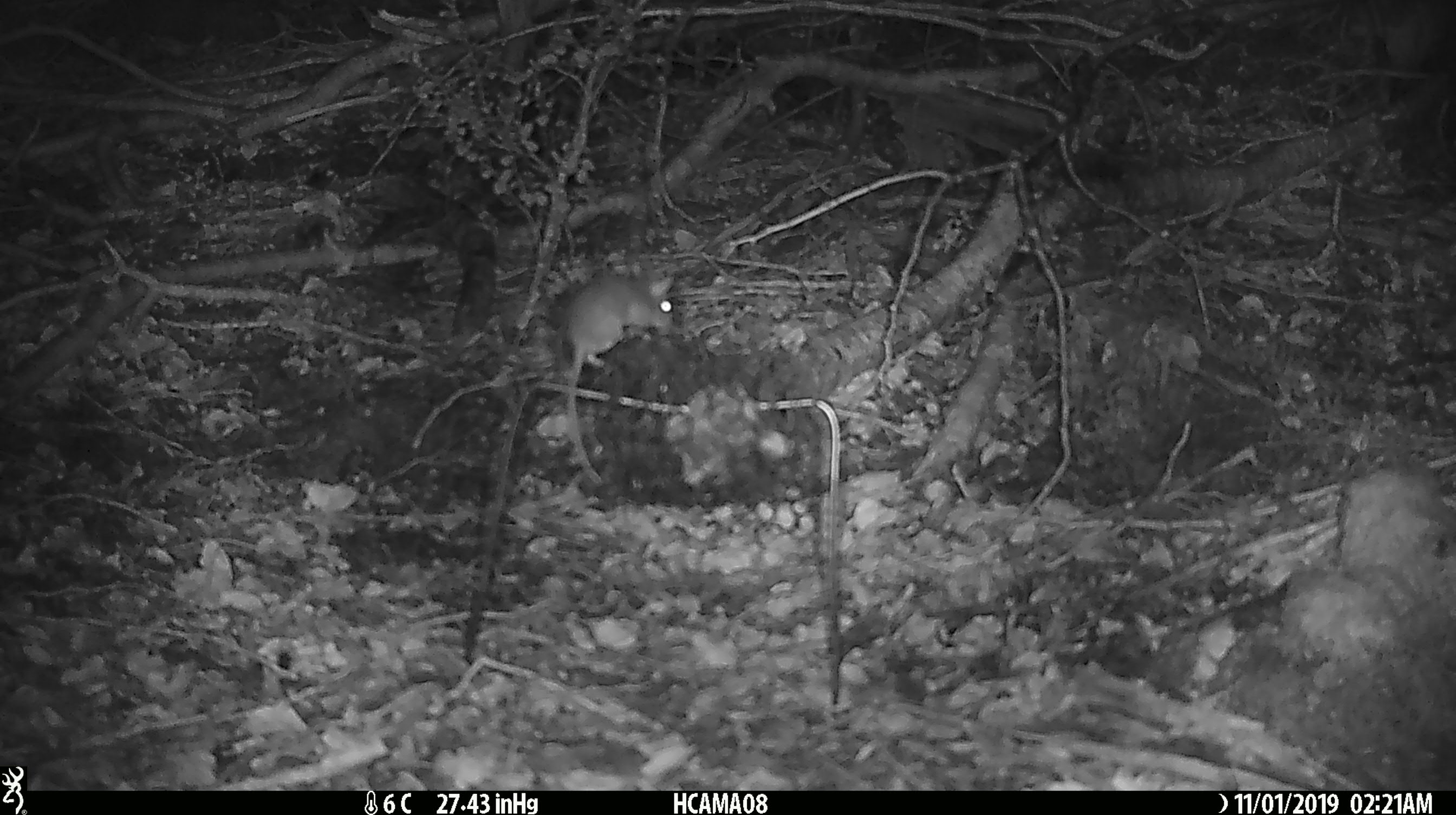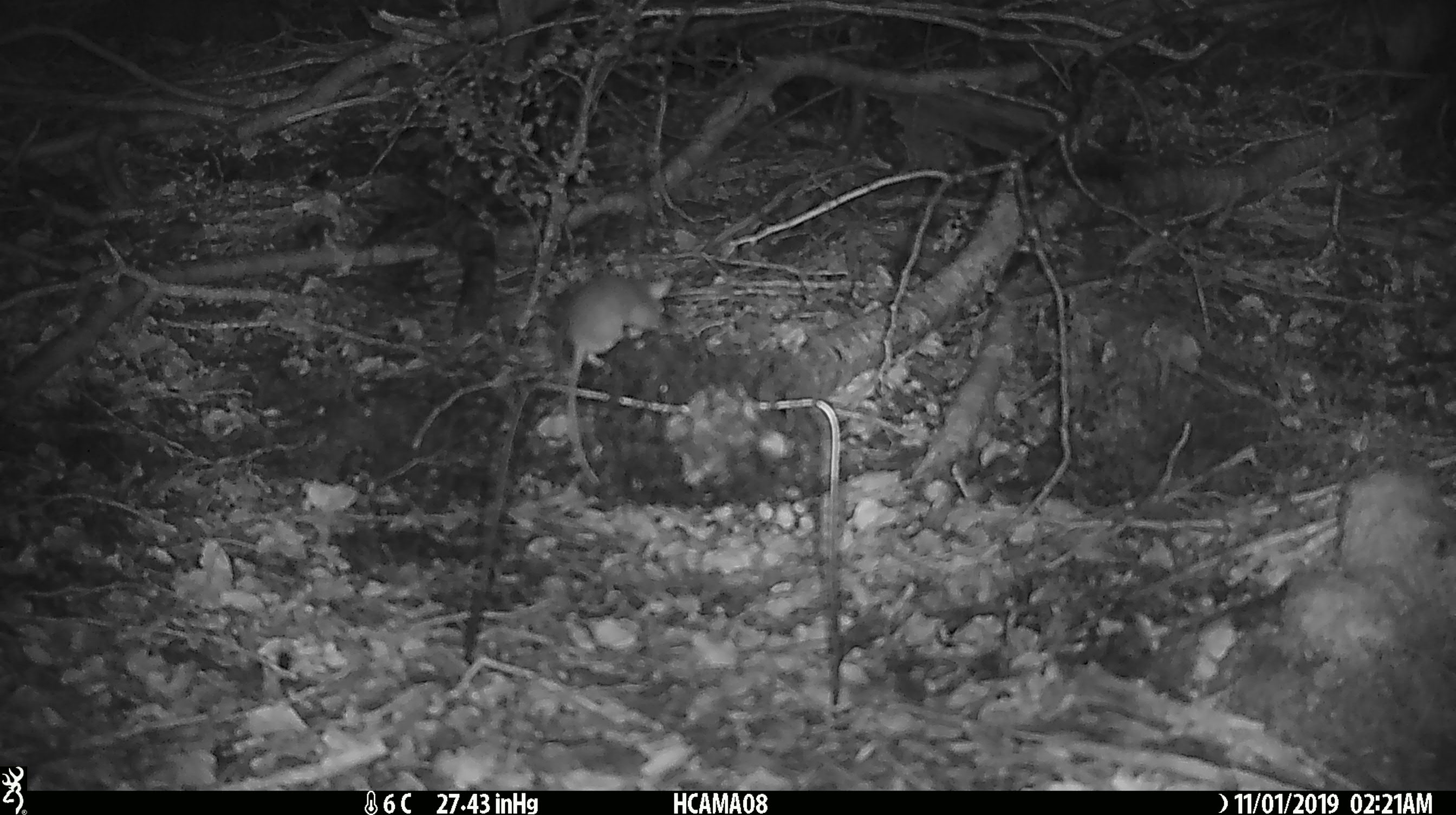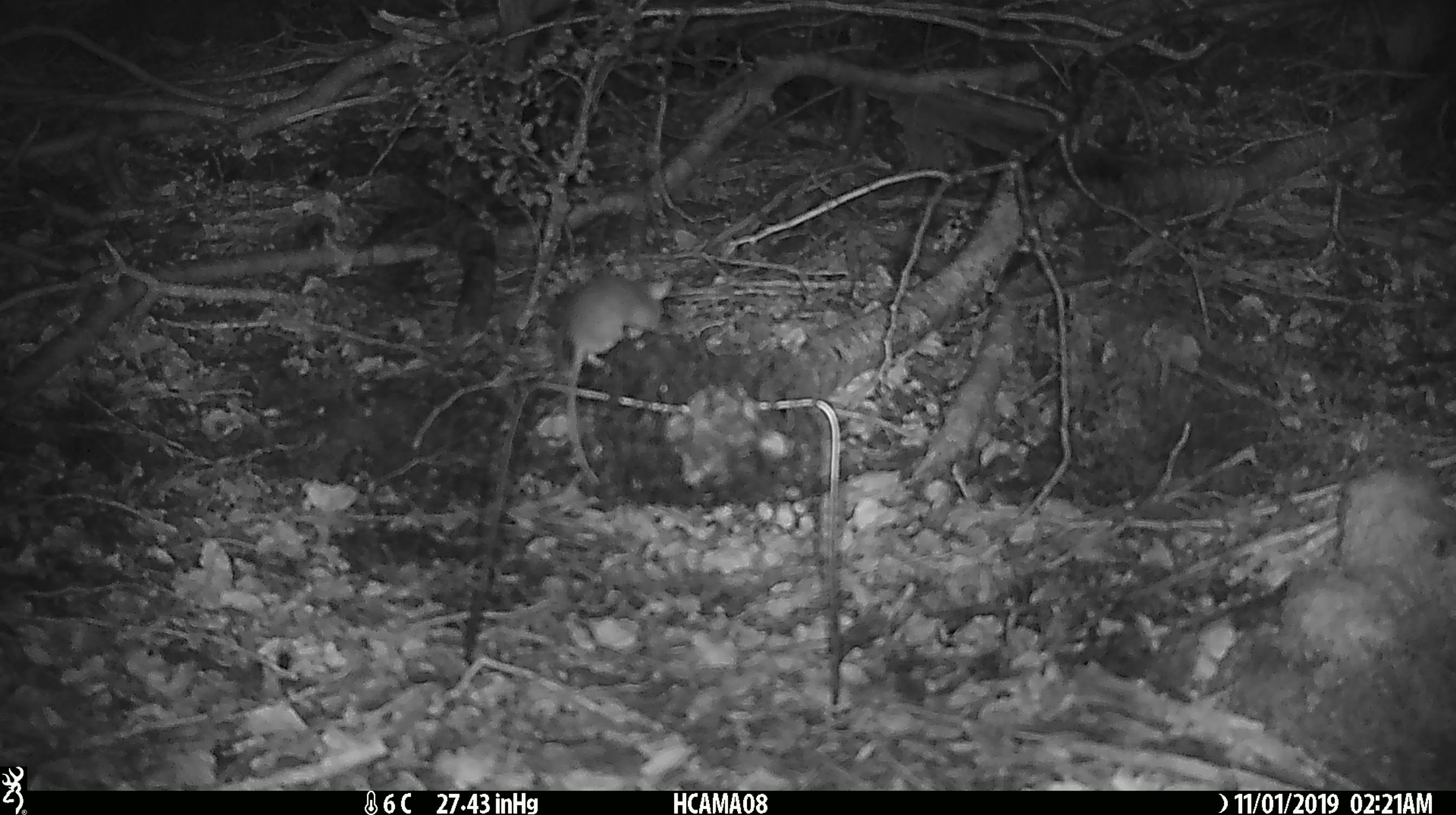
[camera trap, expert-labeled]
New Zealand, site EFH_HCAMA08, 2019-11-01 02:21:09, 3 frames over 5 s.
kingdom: Animalia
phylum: Chordata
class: Mammalia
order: Rodentia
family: Muridae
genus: Mus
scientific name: Mus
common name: mouse